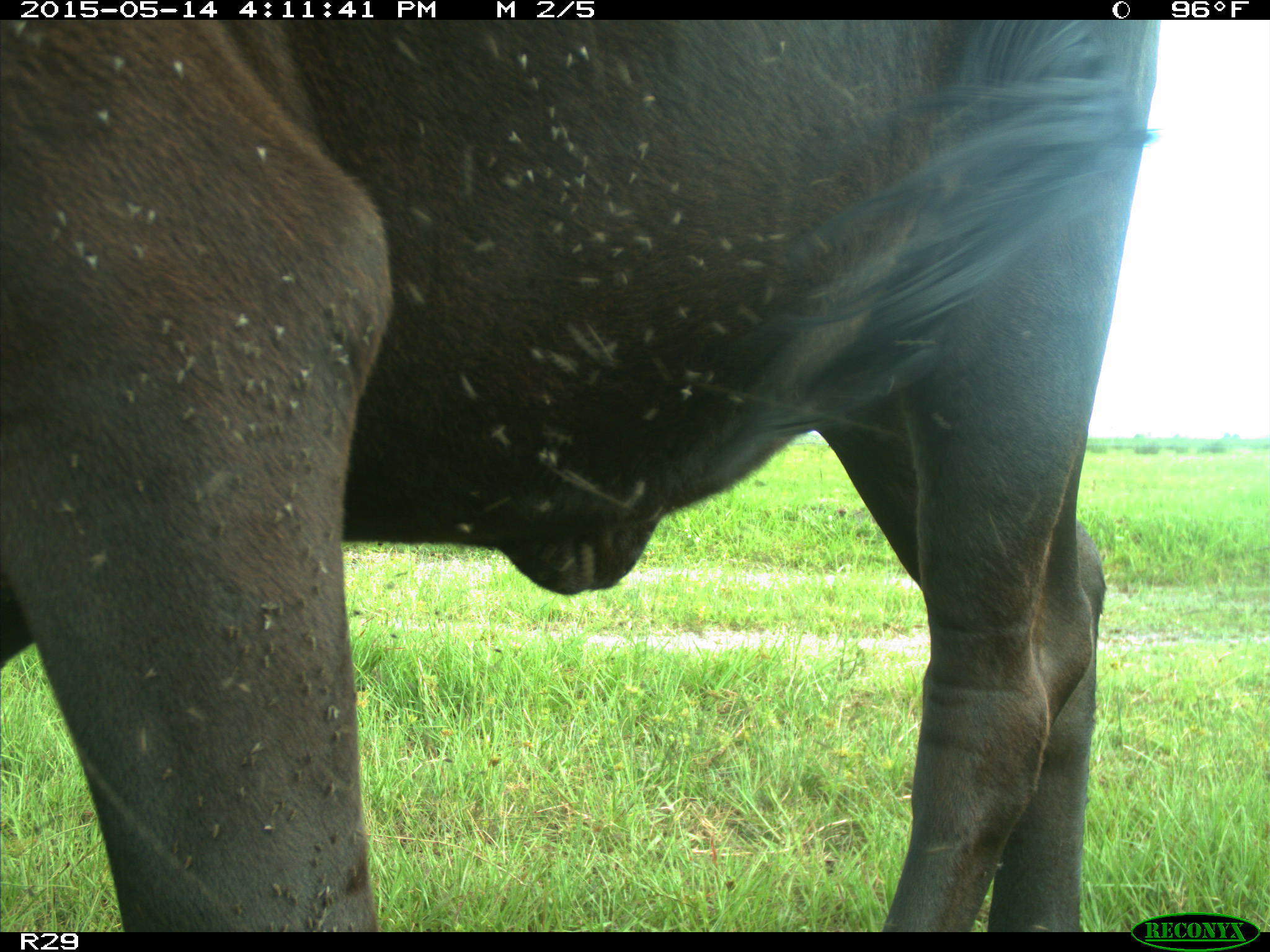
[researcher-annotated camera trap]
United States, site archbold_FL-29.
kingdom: Animalia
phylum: Chordata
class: Mammalia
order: Artiodactyla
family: Bovidae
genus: Bos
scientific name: Bos taurus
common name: domestic cow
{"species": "Bos taurus (domestic cow)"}